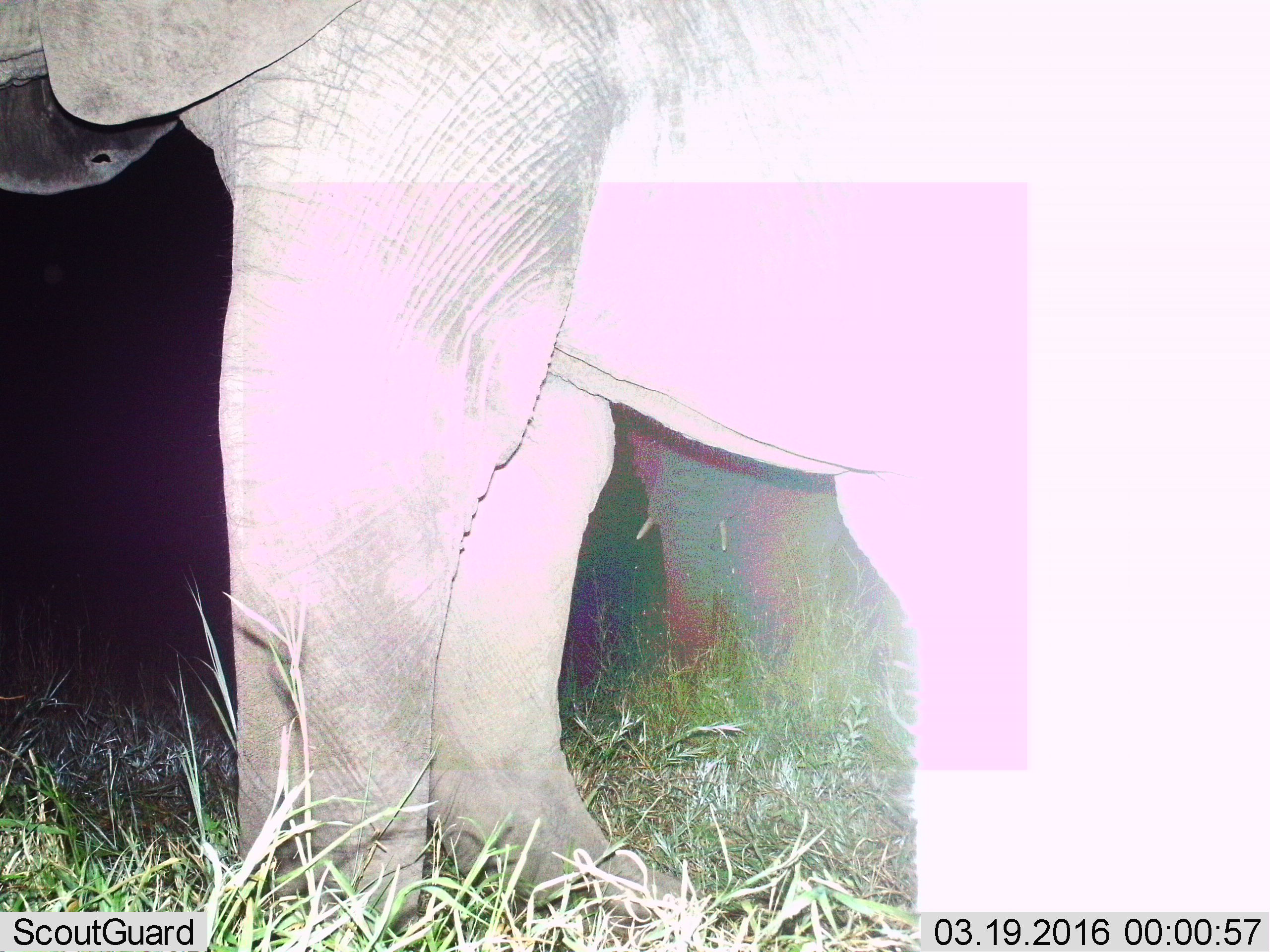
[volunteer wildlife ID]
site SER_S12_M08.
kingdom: Animalia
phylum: Chordata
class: Mammalia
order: Proboscidea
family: Elephantidae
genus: Loxodonta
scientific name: Loxodonta africana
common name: african bush elephant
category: elephant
Elephant (african bush elephant) (Loxodonta africana), count 1. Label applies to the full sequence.